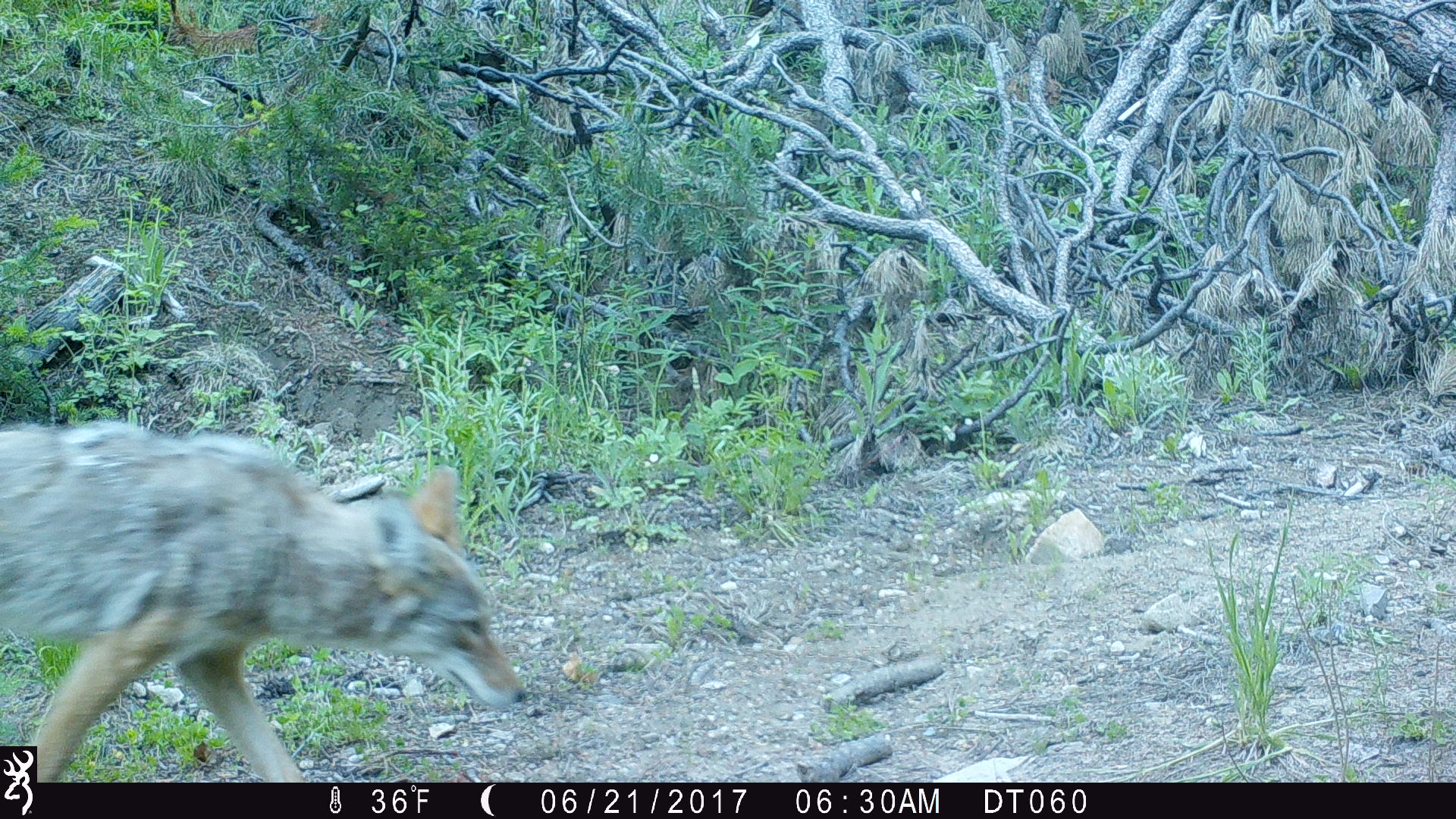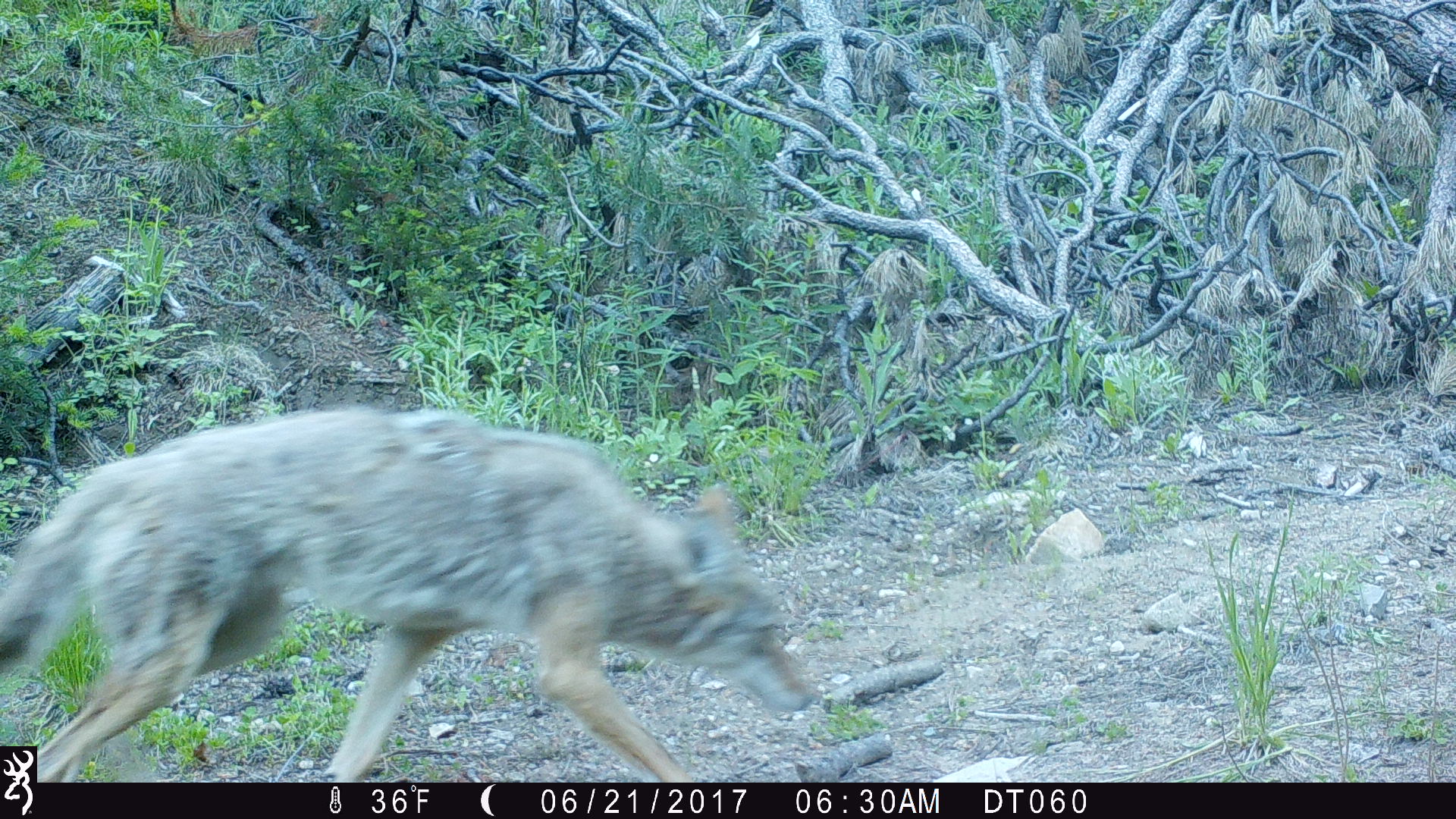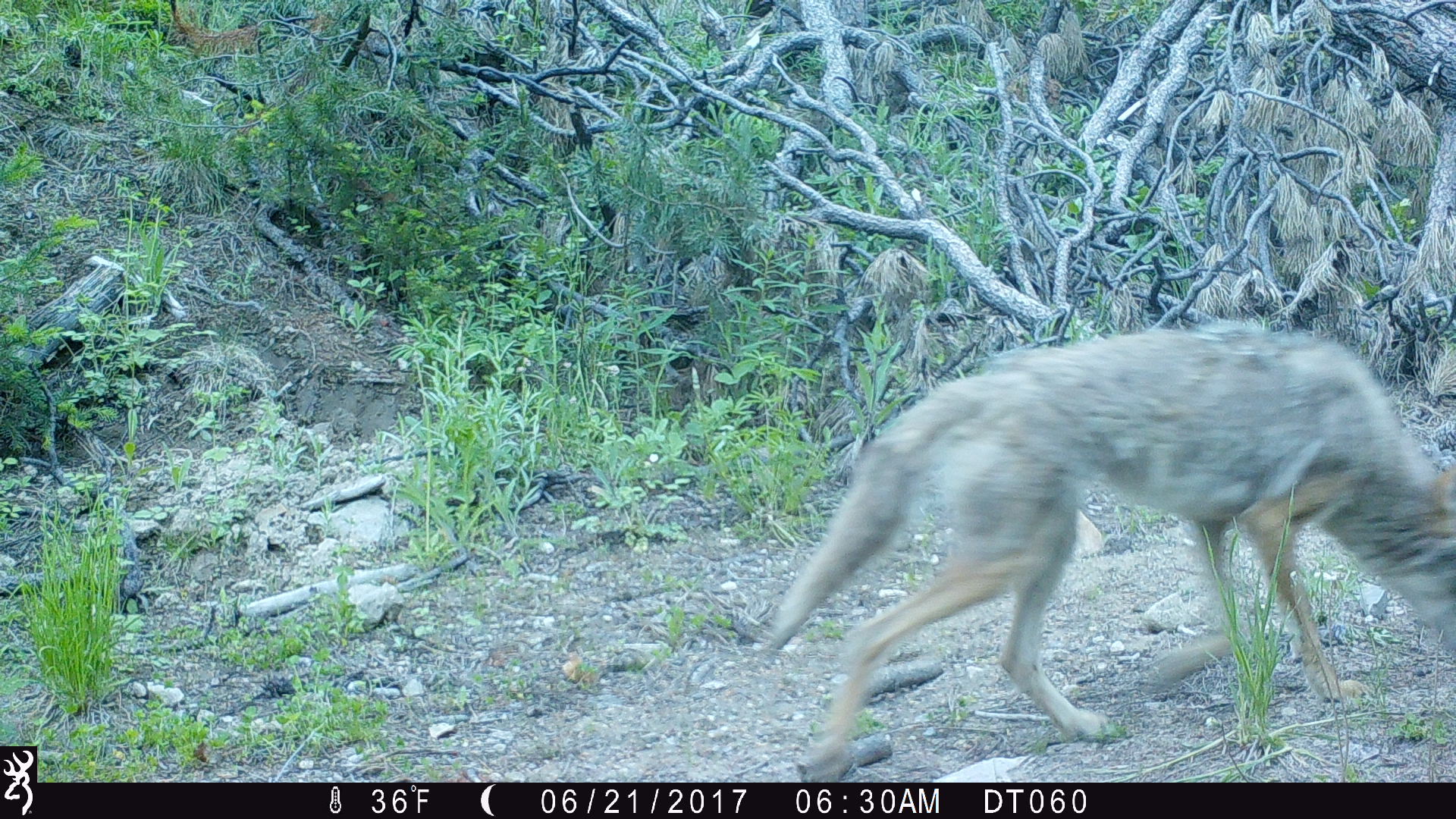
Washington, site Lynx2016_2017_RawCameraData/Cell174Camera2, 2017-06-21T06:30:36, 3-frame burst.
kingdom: Animalia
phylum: Chordata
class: Mammalia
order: Carnivora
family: Canidae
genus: Canis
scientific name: Canis latrans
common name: coyote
Canis latrans (coyote). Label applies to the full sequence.